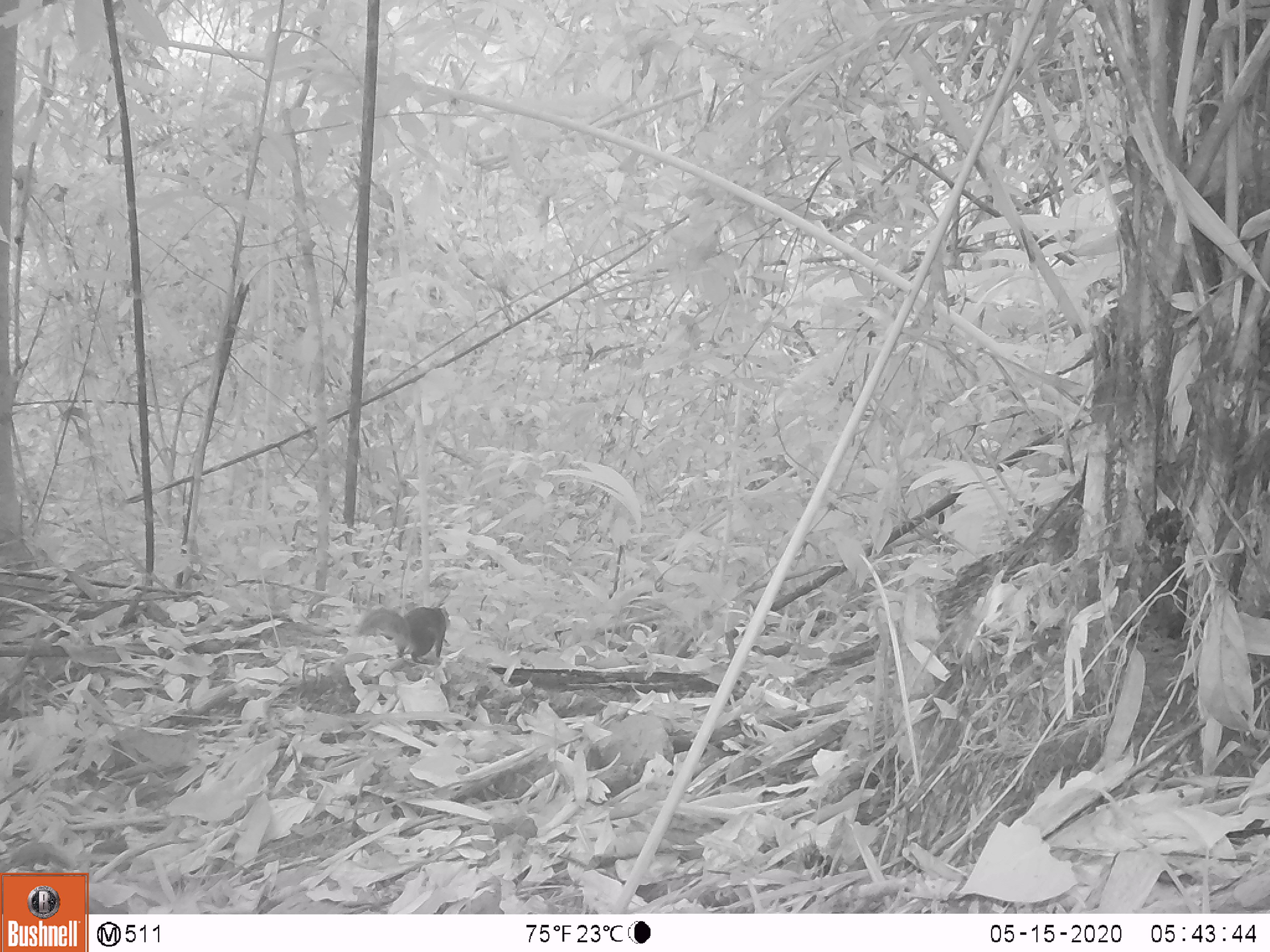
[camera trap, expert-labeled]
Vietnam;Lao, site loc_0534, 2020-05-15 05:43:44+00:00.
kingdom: Animalia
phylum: Chordata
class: Mammalia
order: Rodentia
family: Sciuridae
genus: Sciurus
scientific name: Sciurus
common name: squirrel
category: unidentified squirrel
Unidentified squirrel (squirrel) (Sciurus). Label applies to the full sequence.